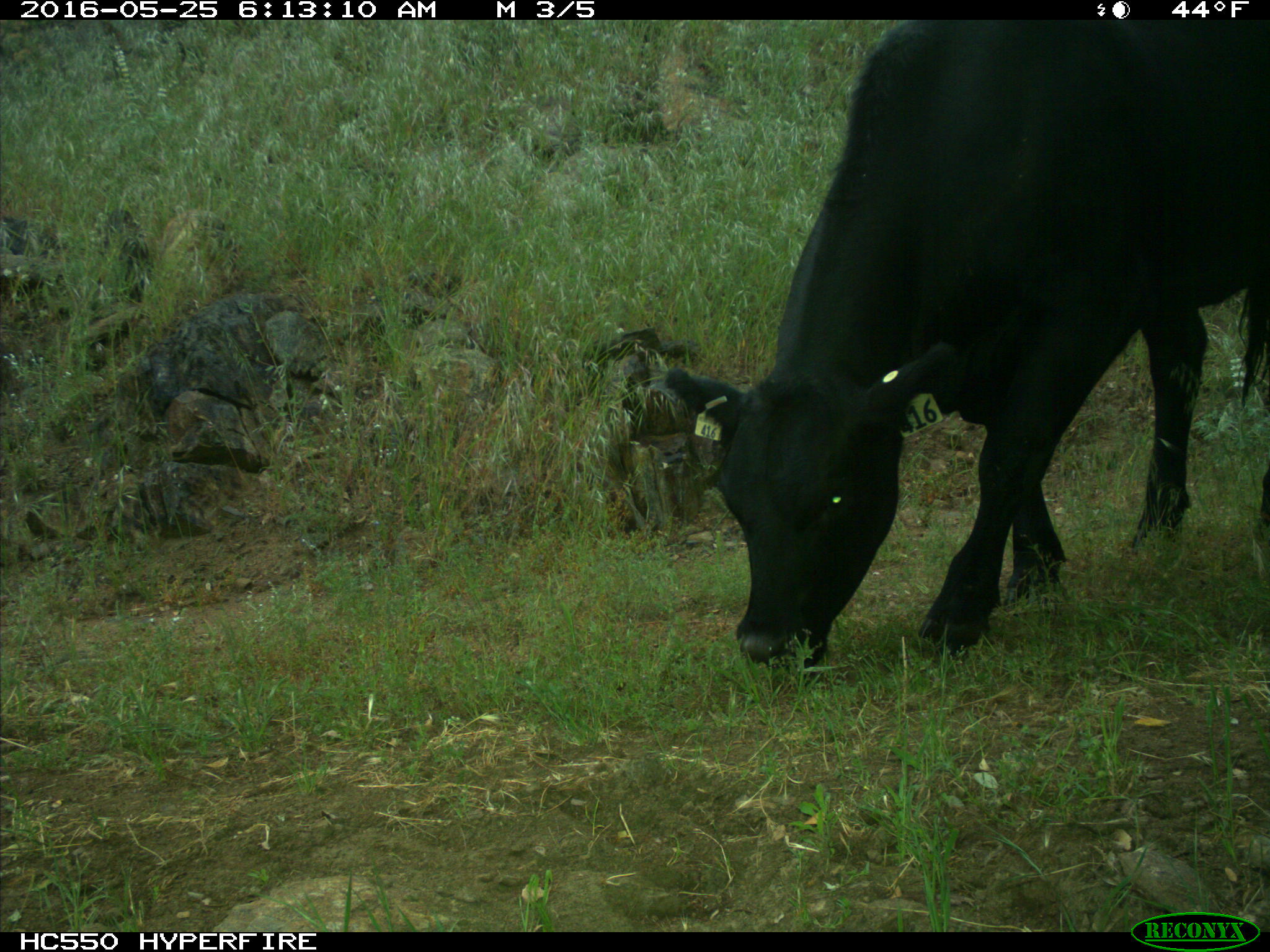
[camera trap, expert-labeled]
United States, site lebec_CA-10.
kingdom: Animalia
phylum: Chordata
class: Mammalia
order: Artiodactyla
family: Bovidae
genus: Bos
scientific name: Bos taurus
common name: domestic cow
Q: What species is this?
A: Bos taurus (domestic cow).